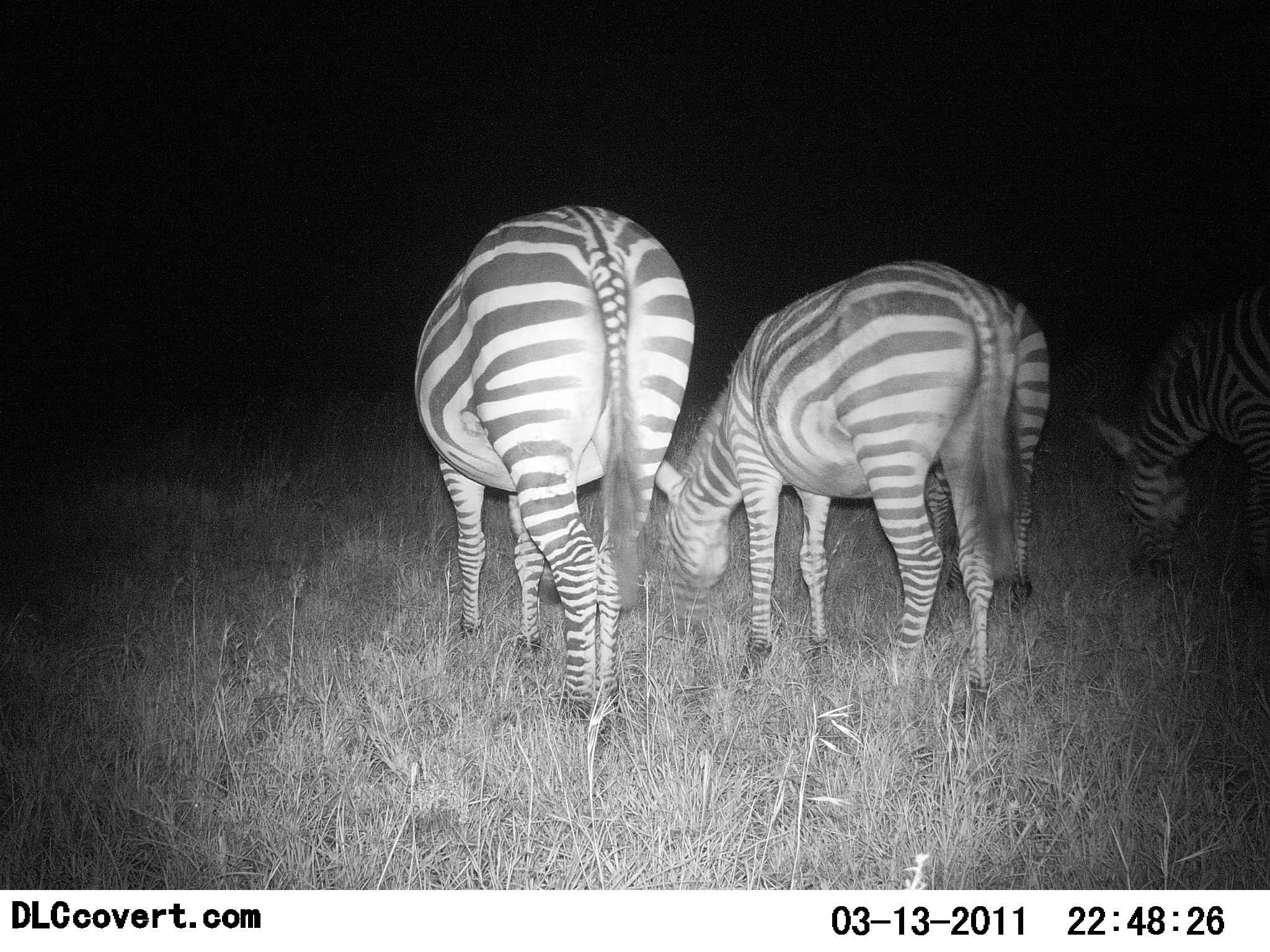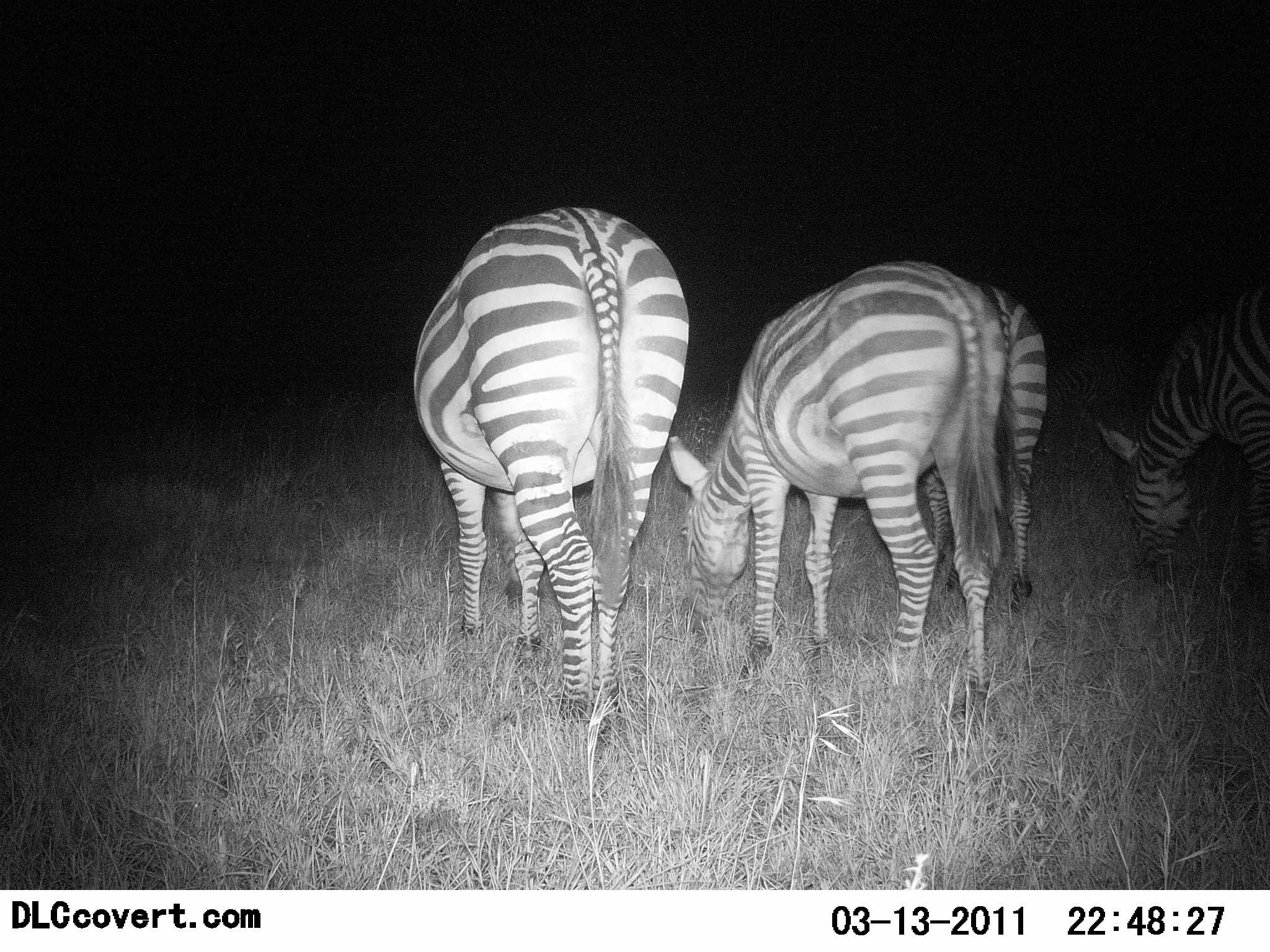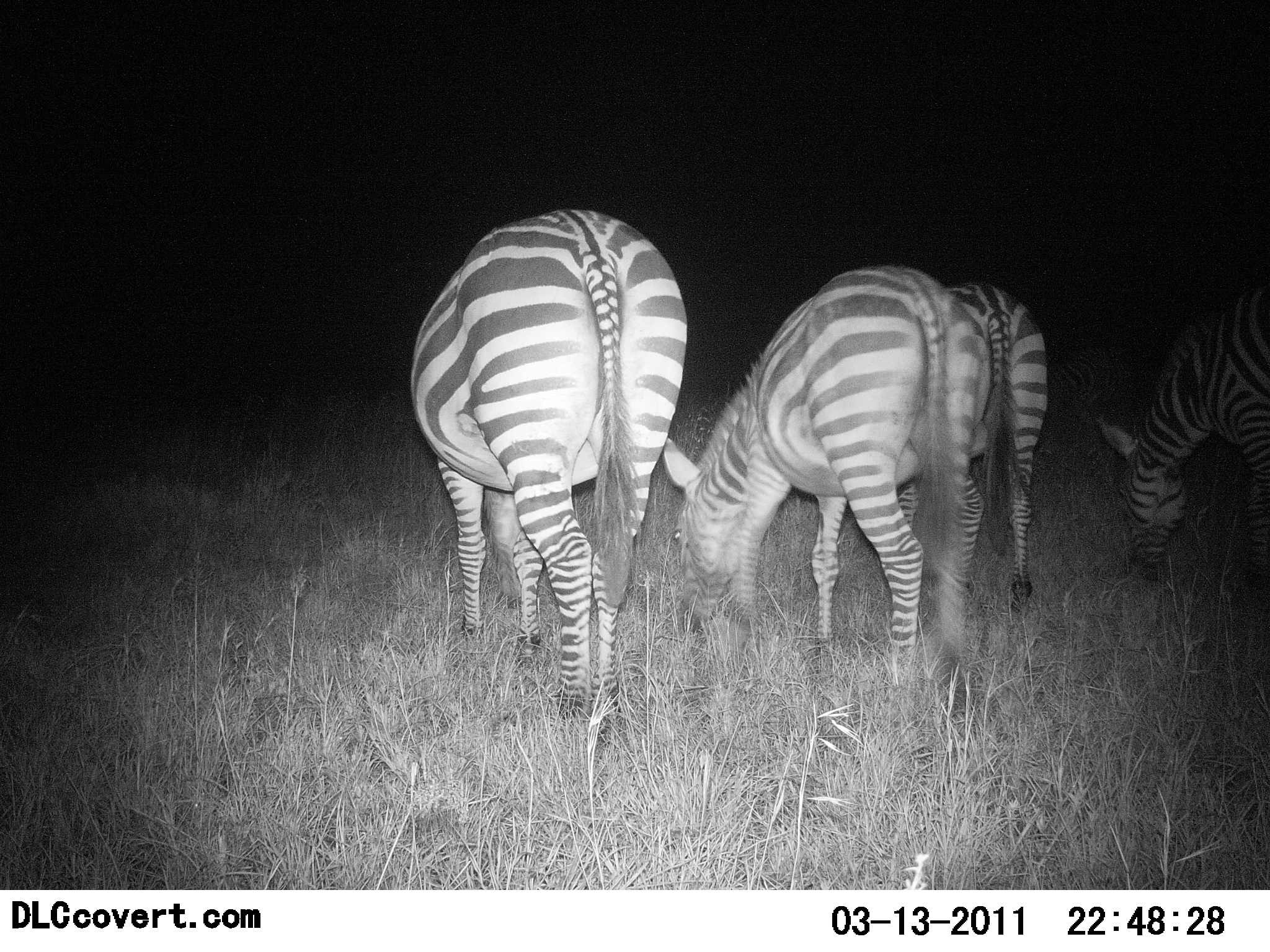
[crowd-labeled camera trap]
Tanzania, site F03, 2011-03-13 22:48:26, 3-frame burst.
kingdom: Animalia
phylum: Chordata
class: Mammalia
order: Perissodactyla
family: Equidae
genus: Equus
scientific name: Equus quagga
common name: plains zebra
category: zebra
Zebra (plains zebra) (Equus quagga), count 4. Behavior (volunteer vote fractions): standing 0%, resting 0%, moving 0%, interacting 0%. Young present (vote fraction): 0%. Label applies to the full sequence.